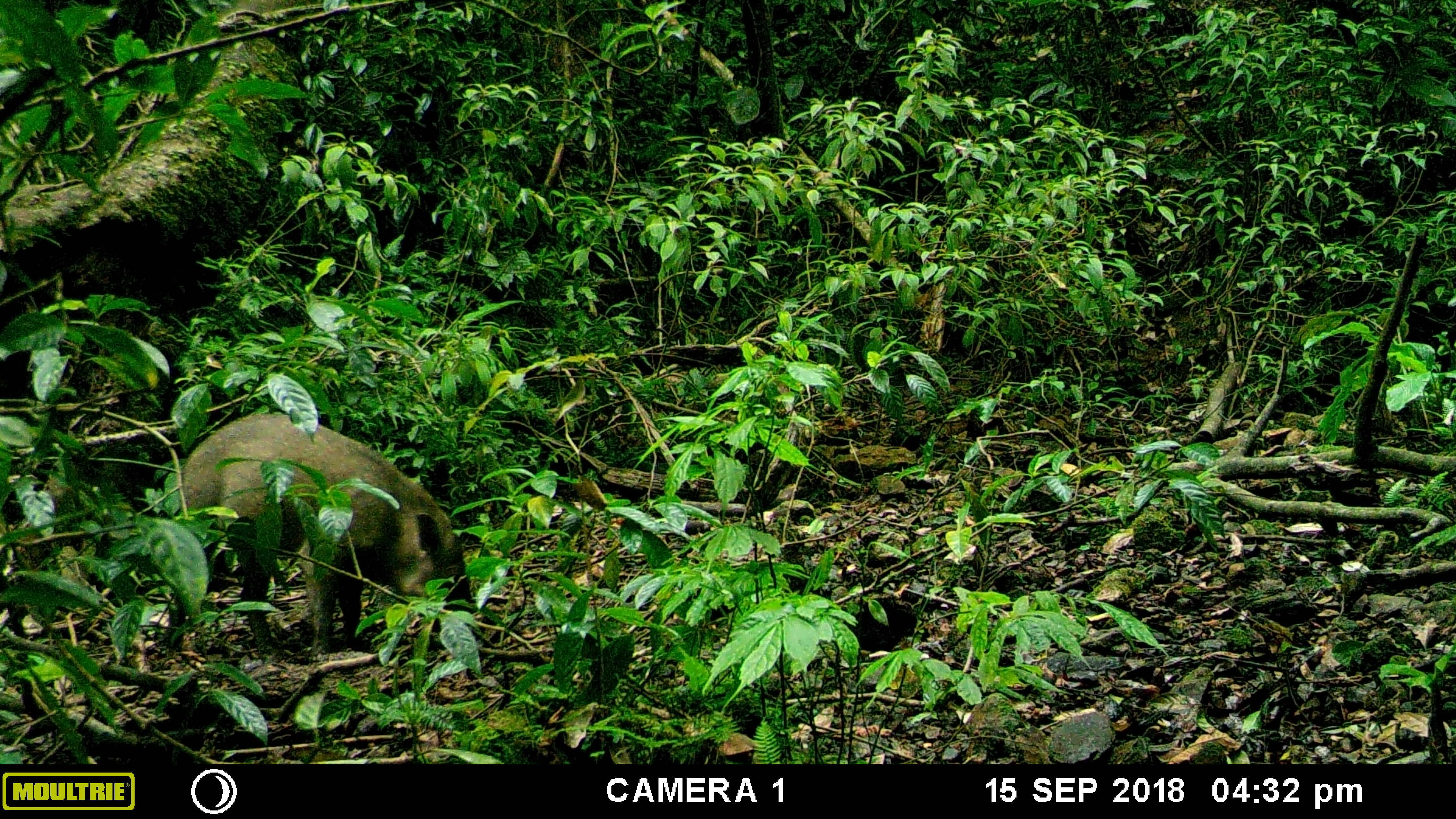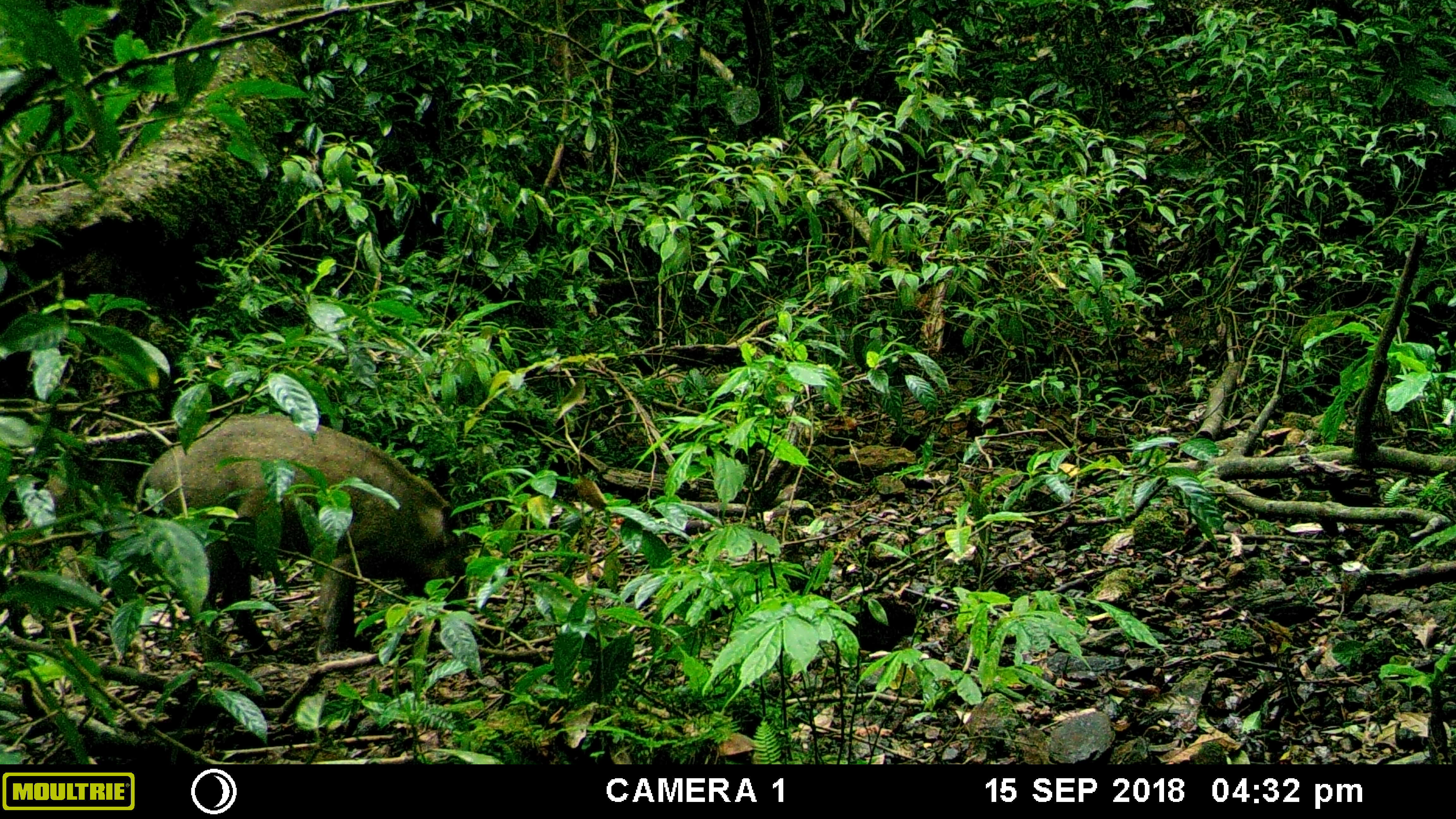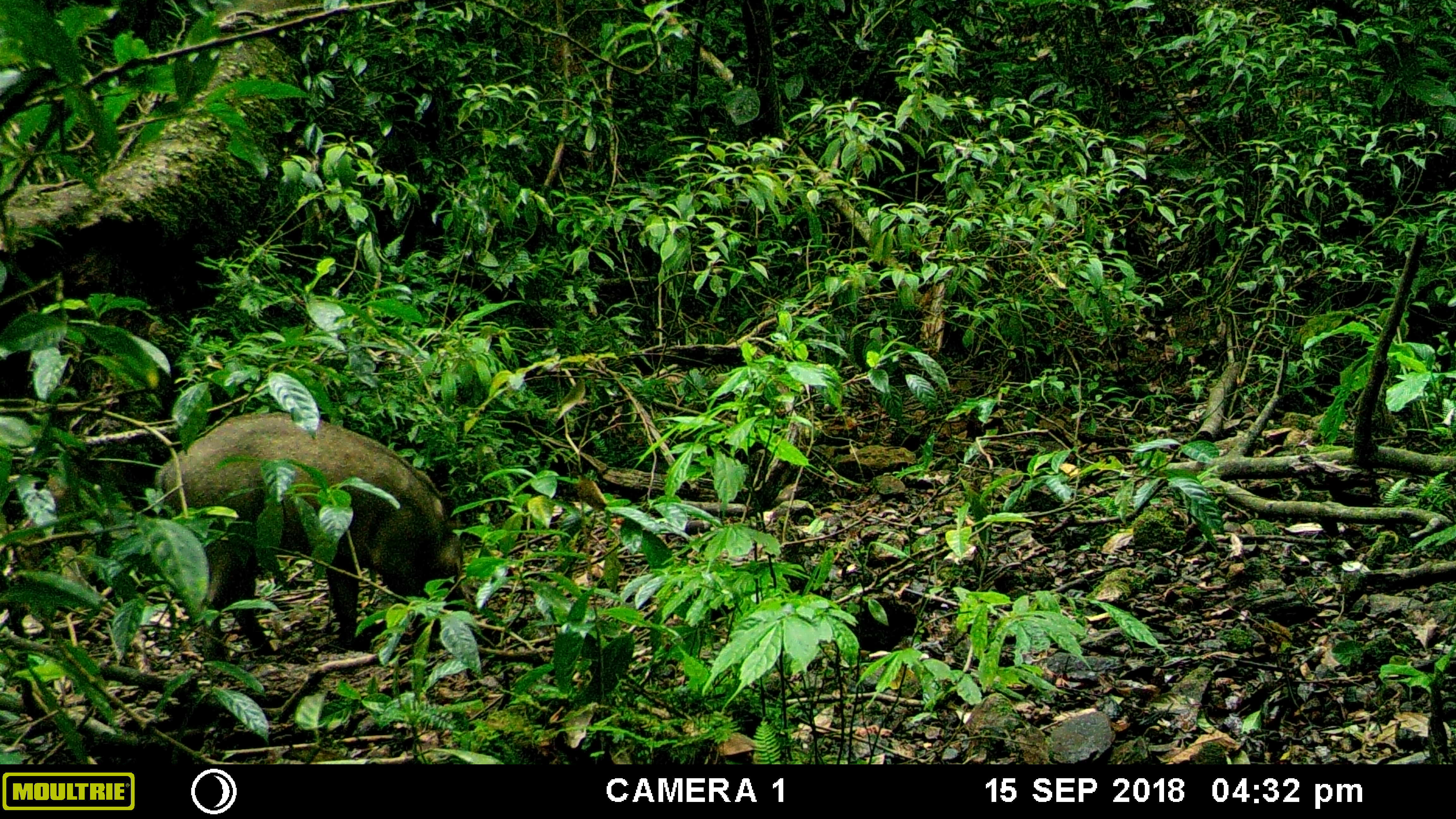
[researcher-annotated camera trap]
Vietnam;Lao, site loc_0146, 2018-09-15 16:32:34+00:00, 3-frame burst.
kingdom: Animalia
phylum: Chordata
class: Mammalia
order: Artiodactyla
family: Suidae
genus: Sus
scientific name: Sus scrofa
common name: eurasian wild pig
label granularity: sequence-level